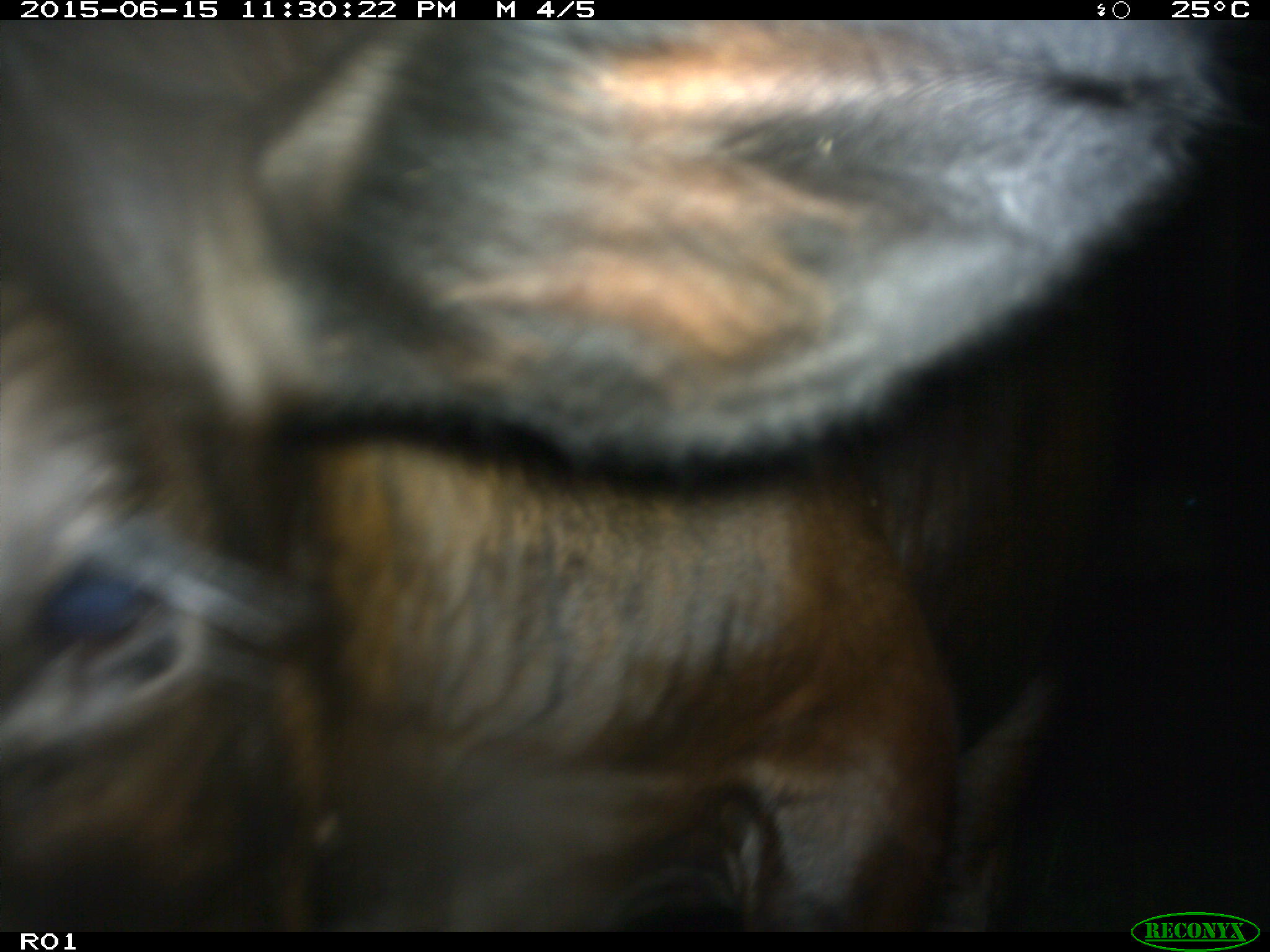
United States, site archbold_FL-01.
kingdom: Animalia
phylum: Chordata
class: Mammalia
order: Artiodactyla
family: Bovidae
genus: Bos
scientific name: Bos taurus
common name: domestic cow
Bos taurus (domestic cow).